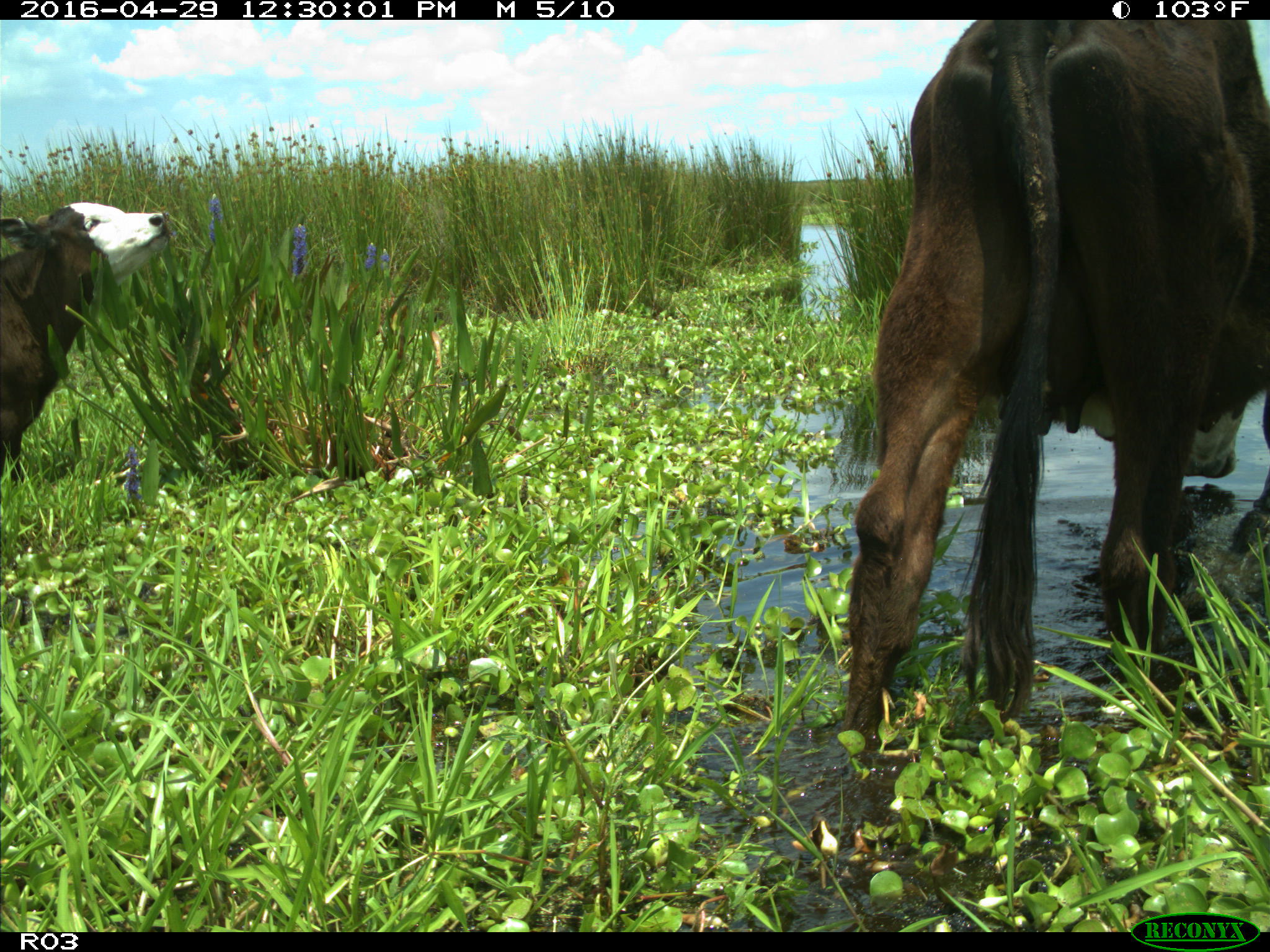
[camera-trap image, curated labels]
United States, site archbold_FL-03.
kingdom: Animalia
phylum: Chordata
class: Mammalia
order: Artiodactyla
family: Bovidae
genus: Bos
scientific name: Bos taurus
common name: domestic cow